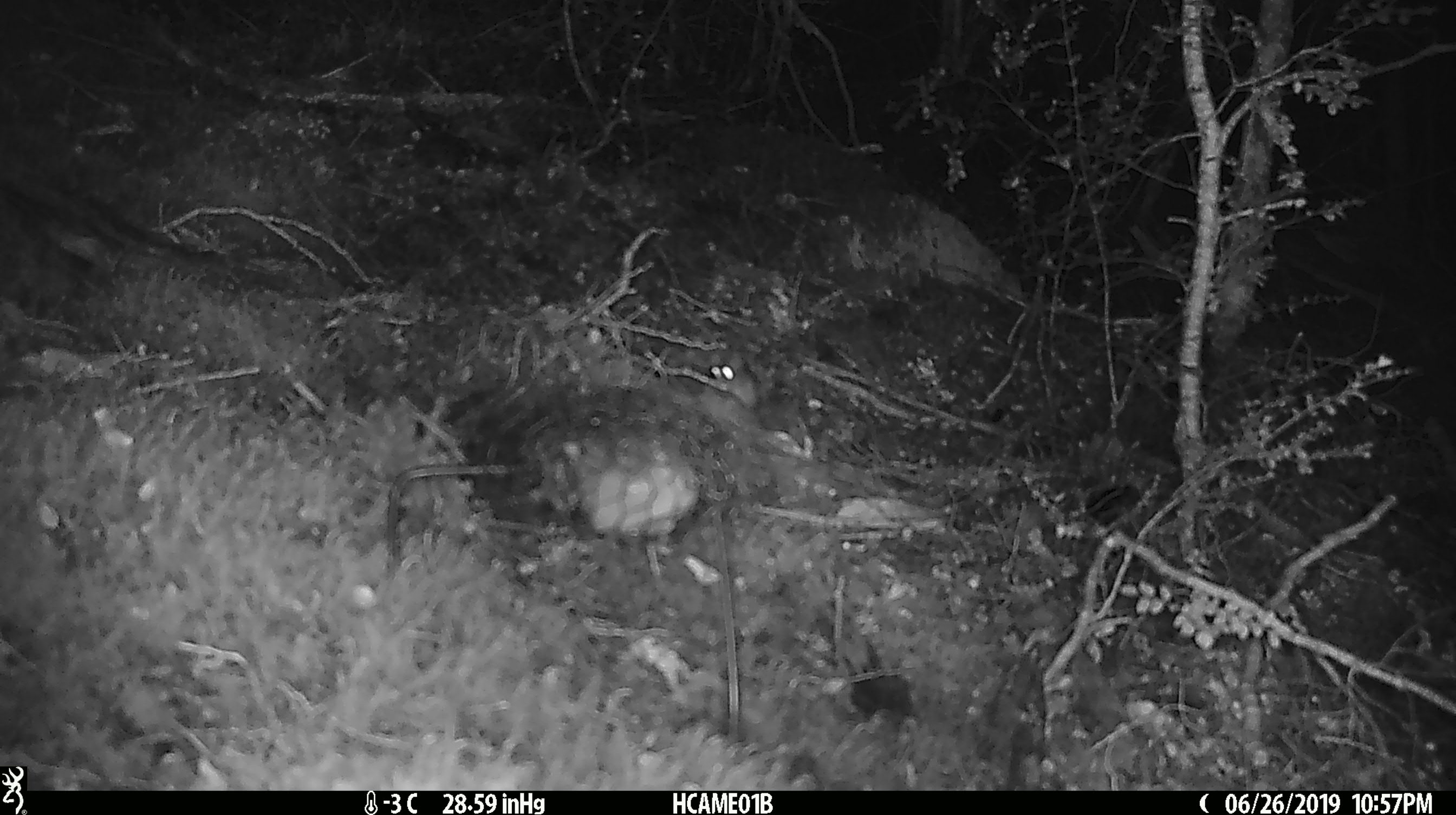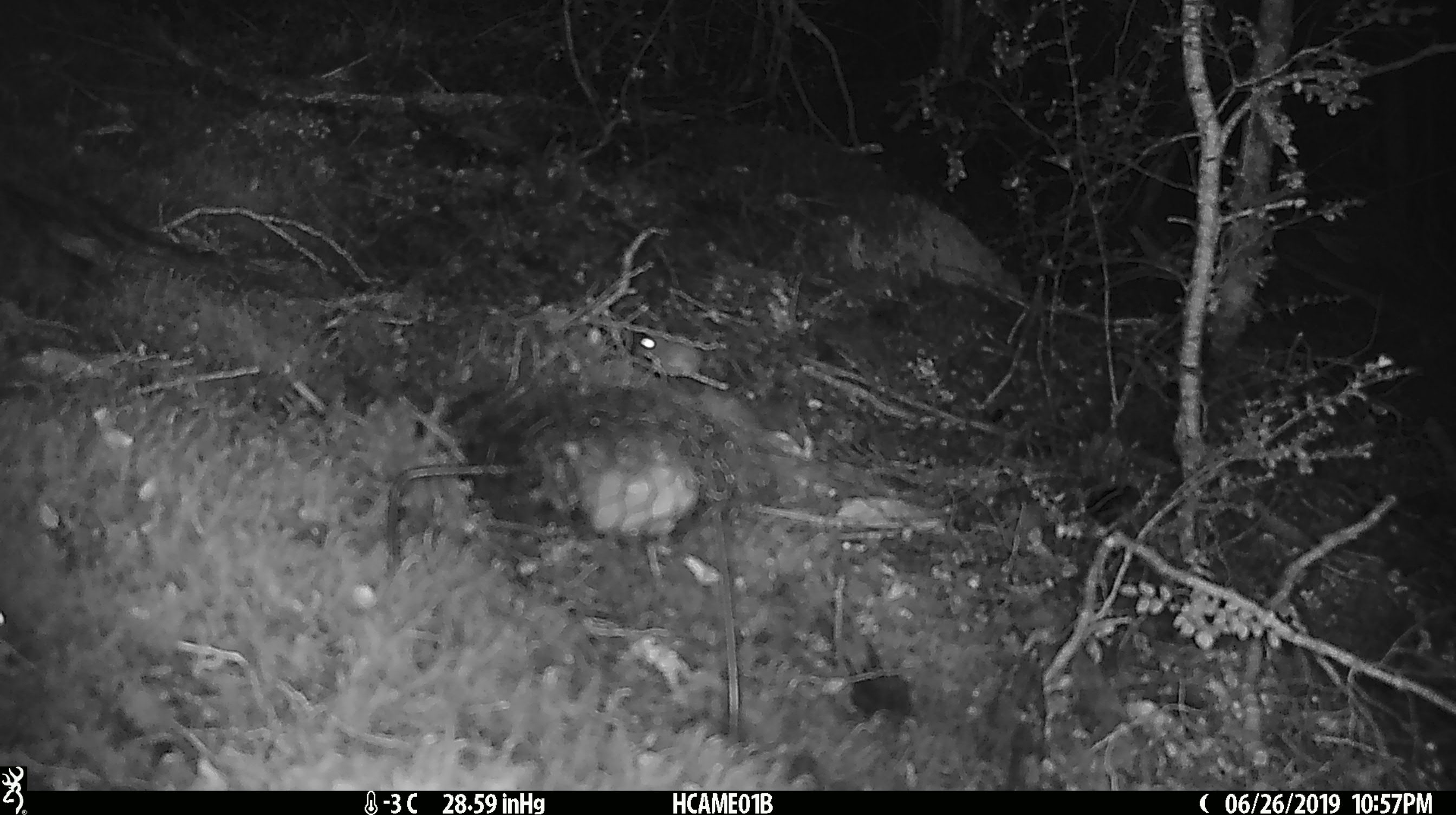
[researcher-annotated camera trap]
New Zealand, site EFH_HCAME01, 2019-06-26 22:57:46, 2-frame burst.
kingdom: Animalia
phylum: Chordata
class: Mammalia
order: Rodentia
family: Muridae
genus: Mus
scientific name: Mus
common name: mouse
Mouse (Mus).